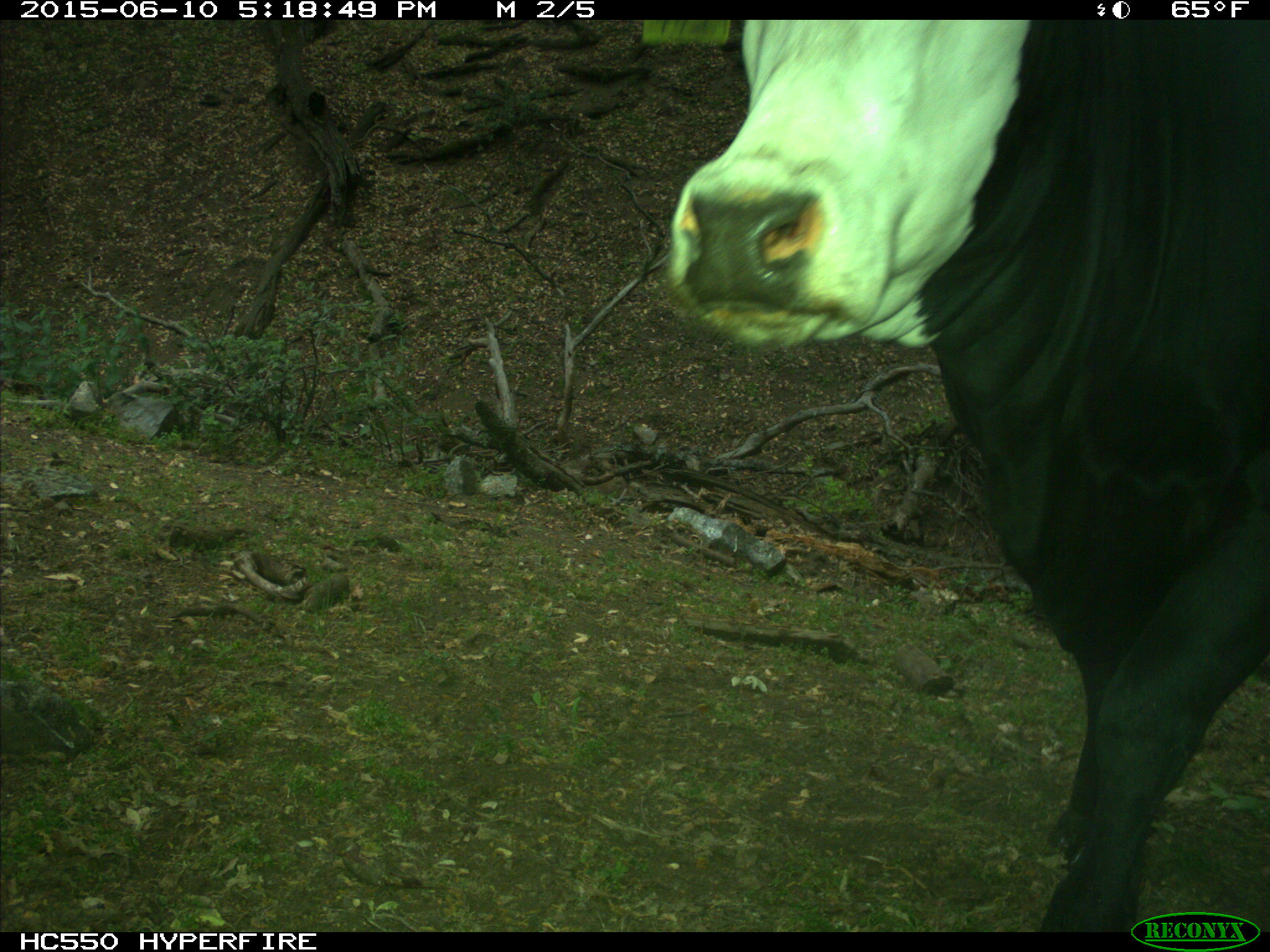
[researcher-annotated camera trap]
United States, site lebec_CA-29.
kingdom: Animalia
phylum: Chordata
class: Mammalia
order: Artiodactyla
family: Bovidae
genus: Bos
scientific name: Bos taurus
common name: domestic cow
Bos taurus (domestic cow).